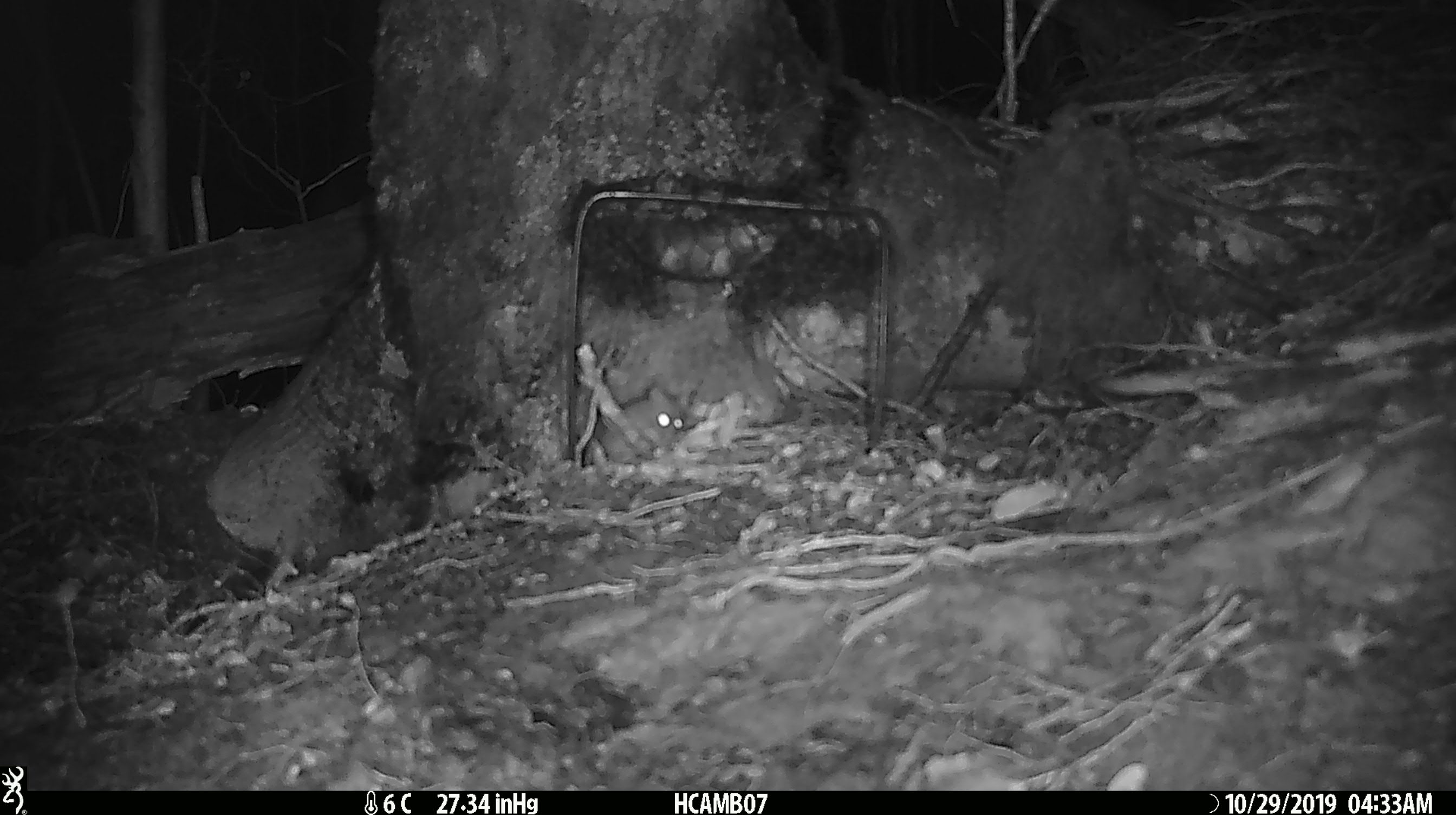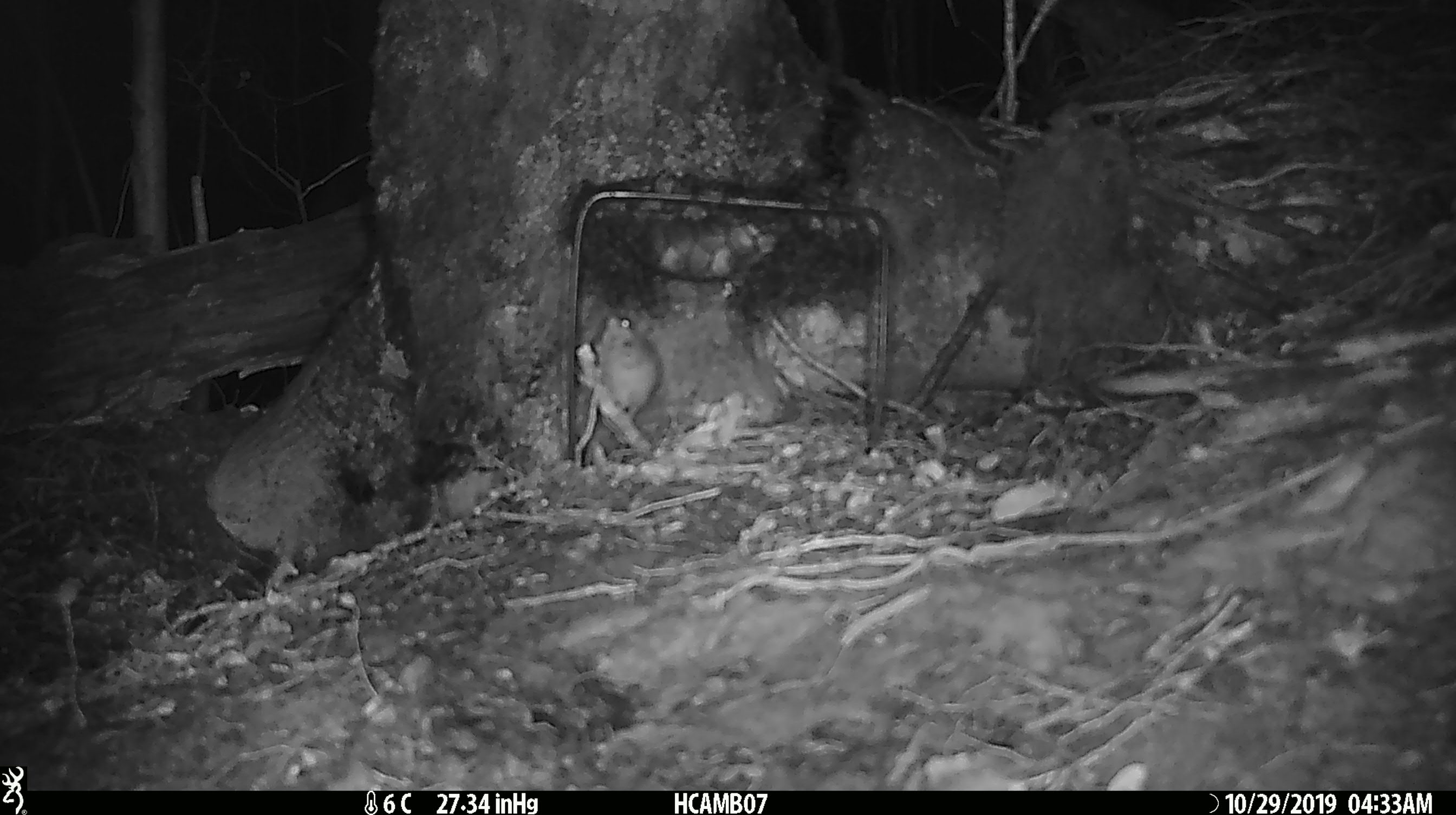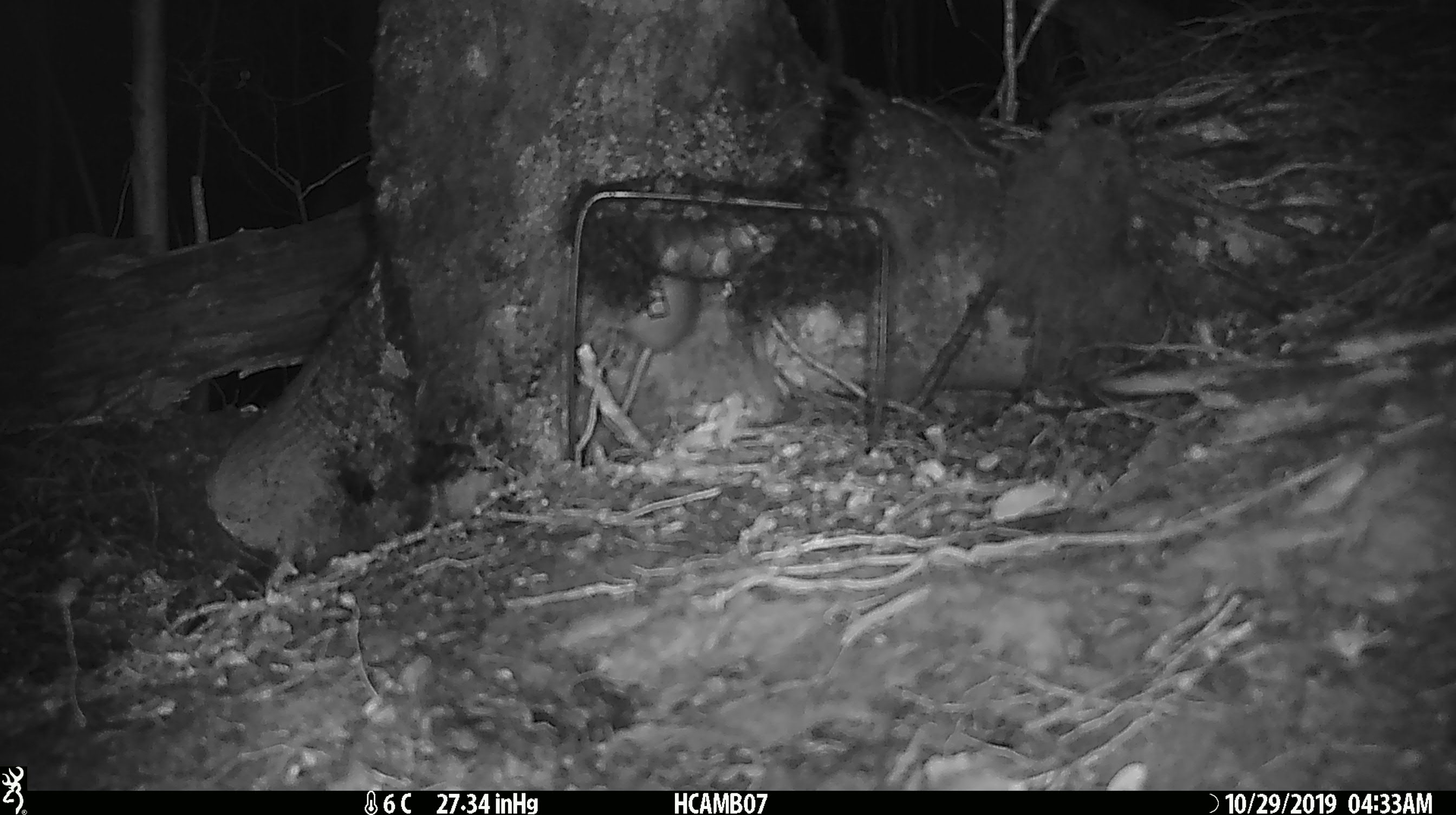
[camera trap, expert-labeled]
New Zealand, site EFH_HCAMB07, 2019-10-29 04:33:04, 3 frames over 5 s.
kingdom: Animalia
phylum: Chordata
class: Mammalia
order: Rodentia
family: Muridae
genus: Mus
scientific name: Mus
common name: mouse